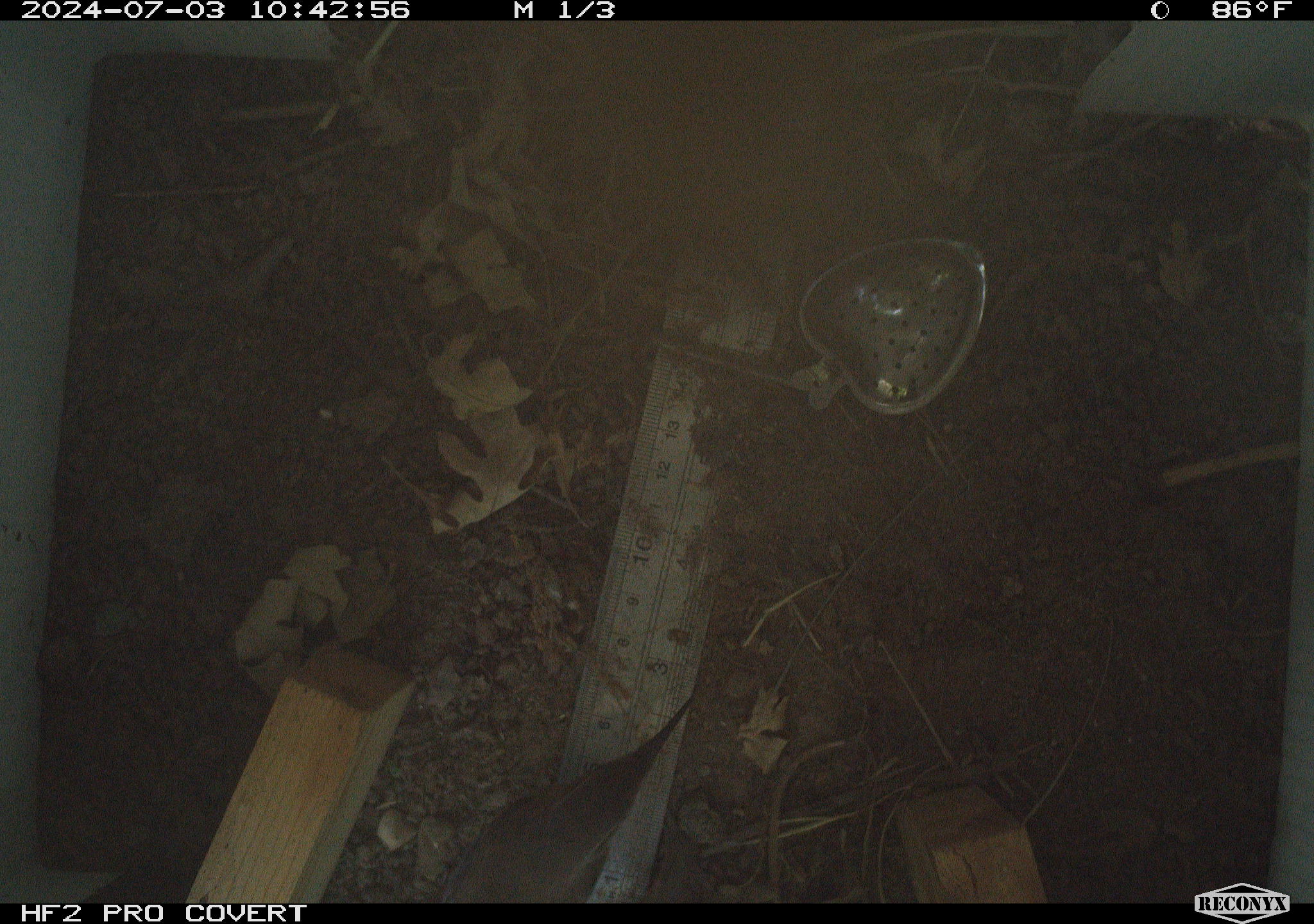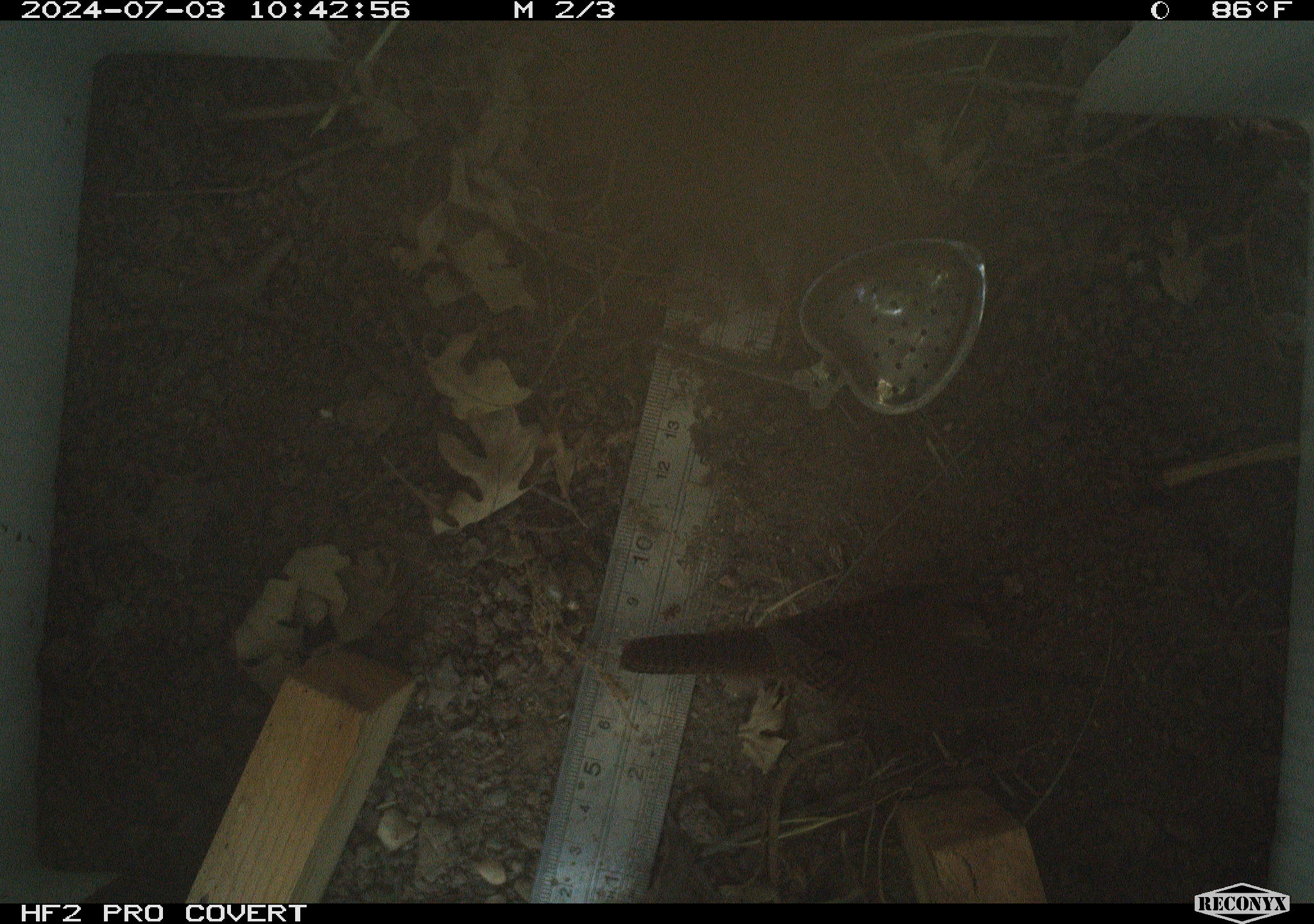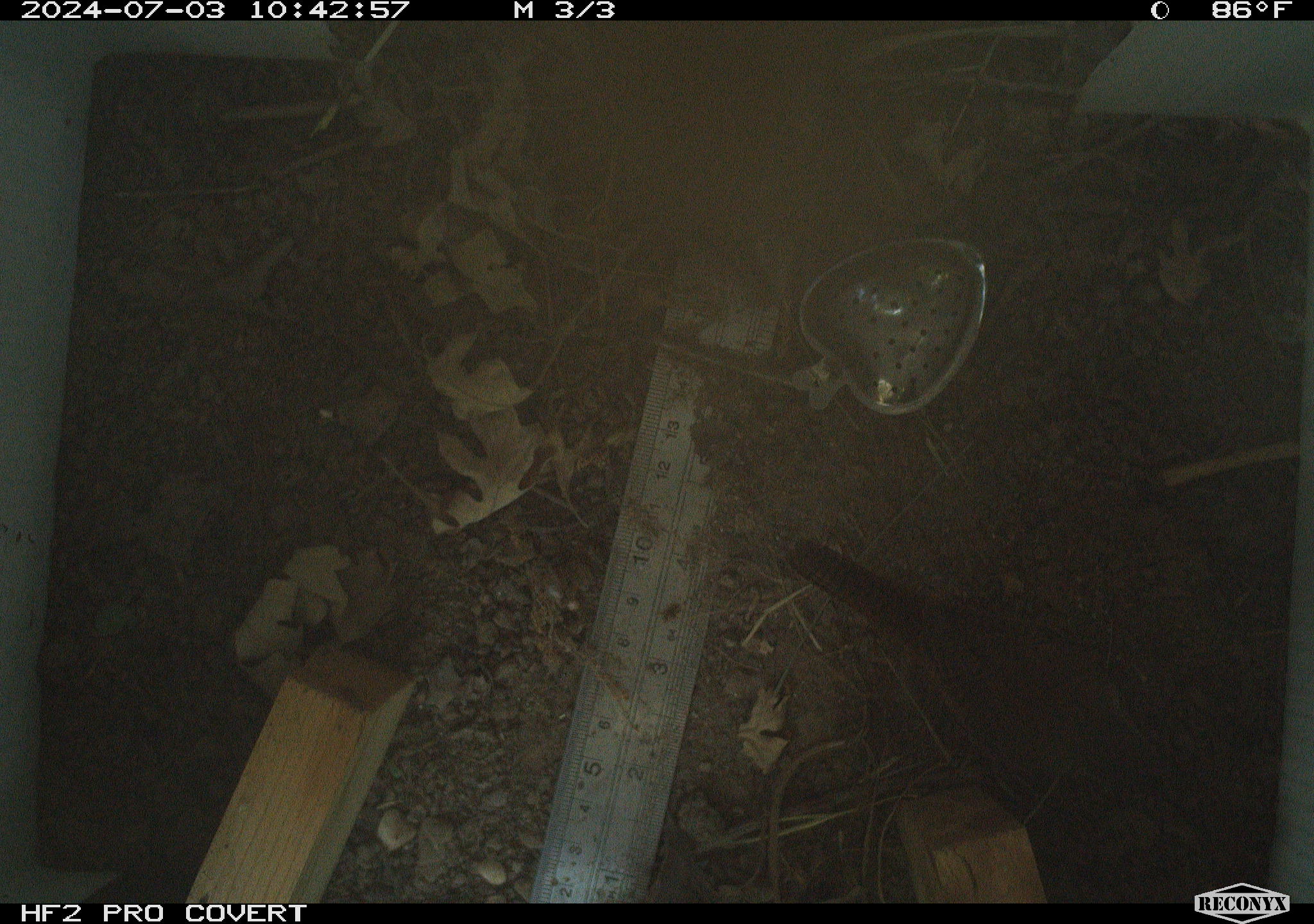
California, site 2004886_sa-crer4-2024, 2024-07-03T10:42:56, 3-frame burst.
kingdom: Animalia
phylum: Chordata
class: Aves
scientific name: Aves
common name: bird